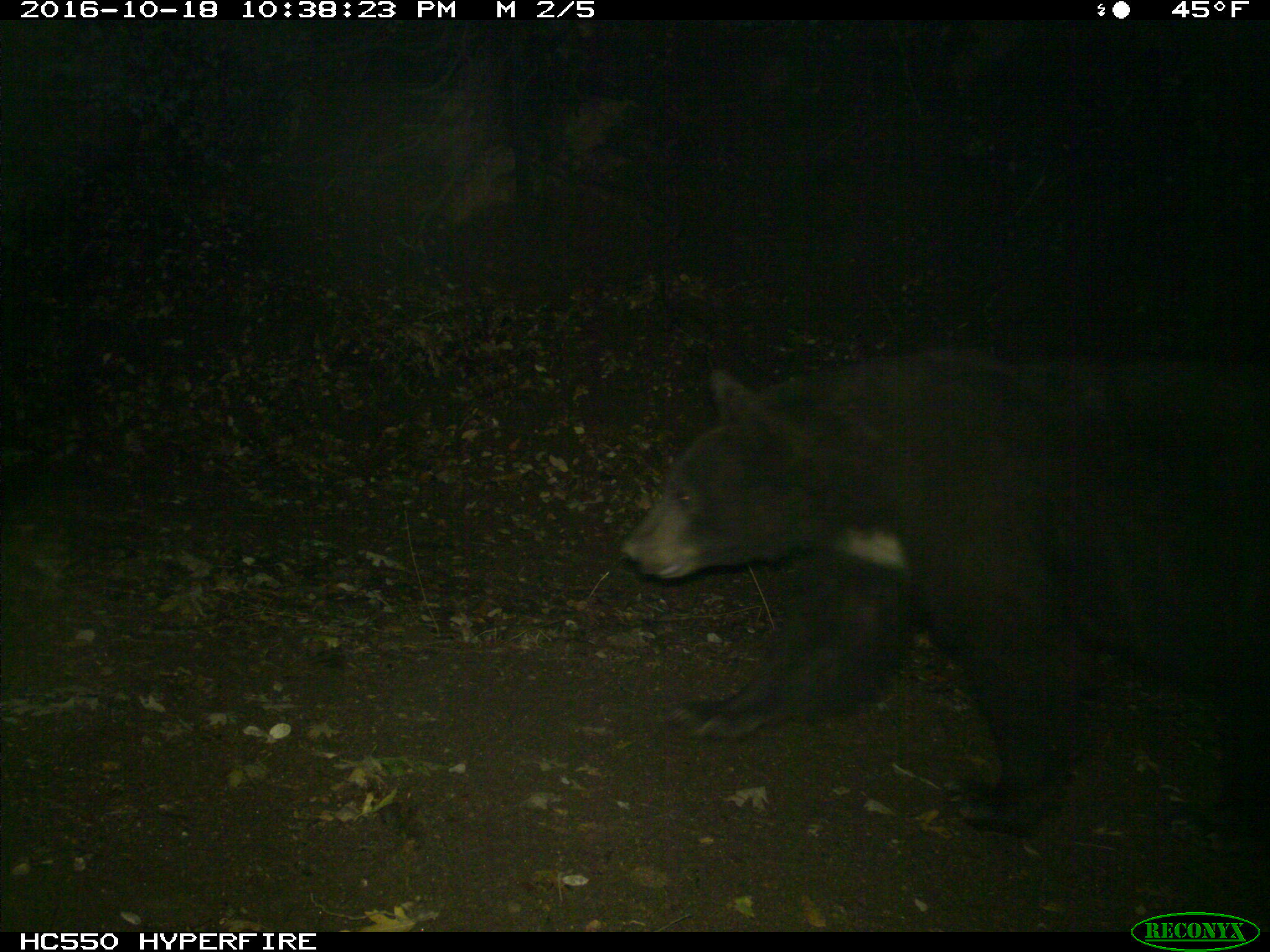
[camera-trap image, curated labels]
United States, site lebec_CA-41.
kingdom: Animalia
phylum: Chordata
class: Mammalia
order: Carnivora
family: Ursidae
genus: Ursus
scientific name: Ursus americanus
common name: american black bear